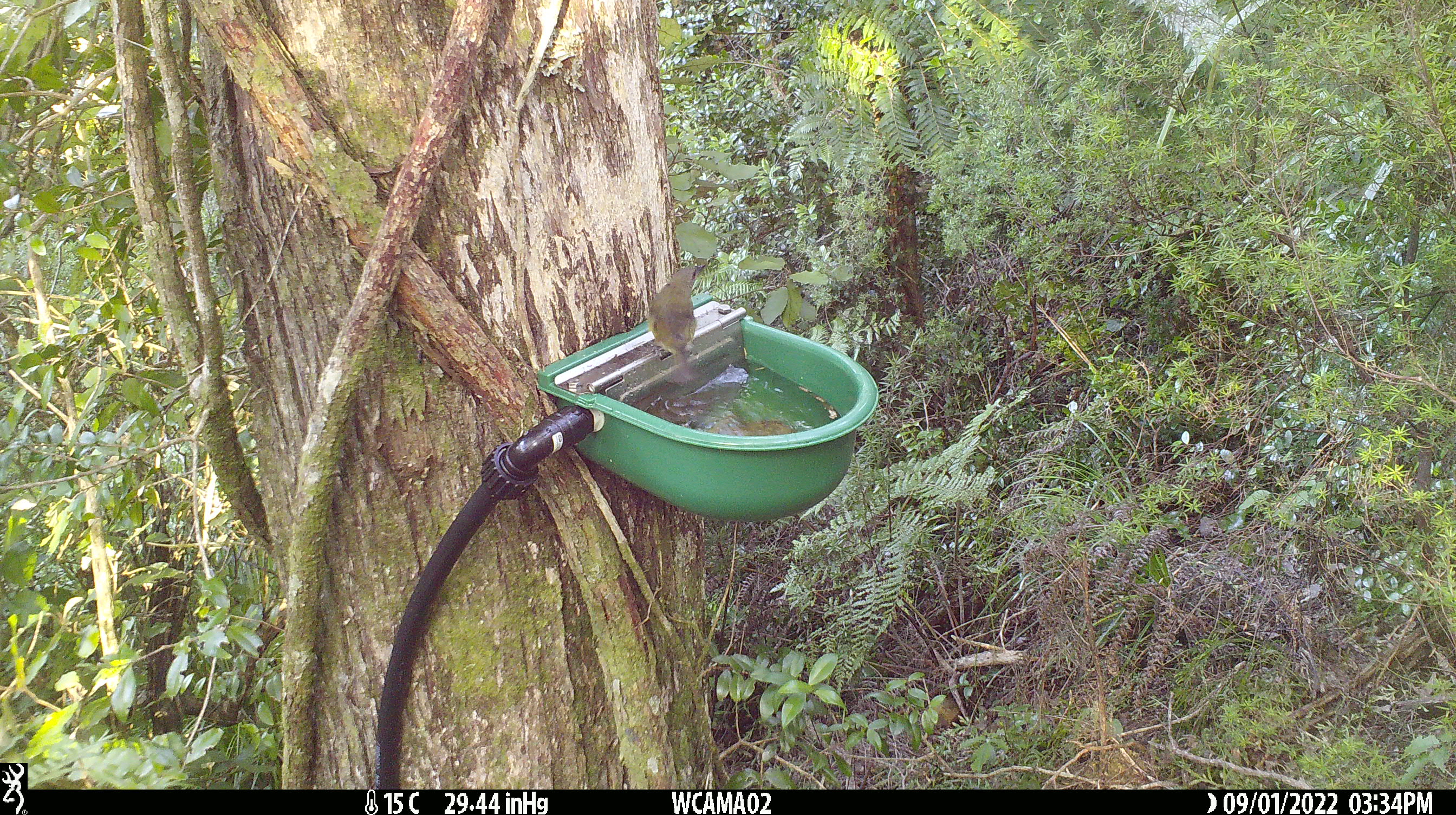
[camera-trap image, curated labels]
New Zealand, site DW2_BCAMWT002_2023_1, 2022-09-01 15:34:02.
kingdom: Animalia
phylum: Chordata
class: Aves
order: Passeriformes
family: Meliphagidae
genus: Anthornis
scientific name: Anthornis melanura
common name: new zealand bellbird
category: bellbird